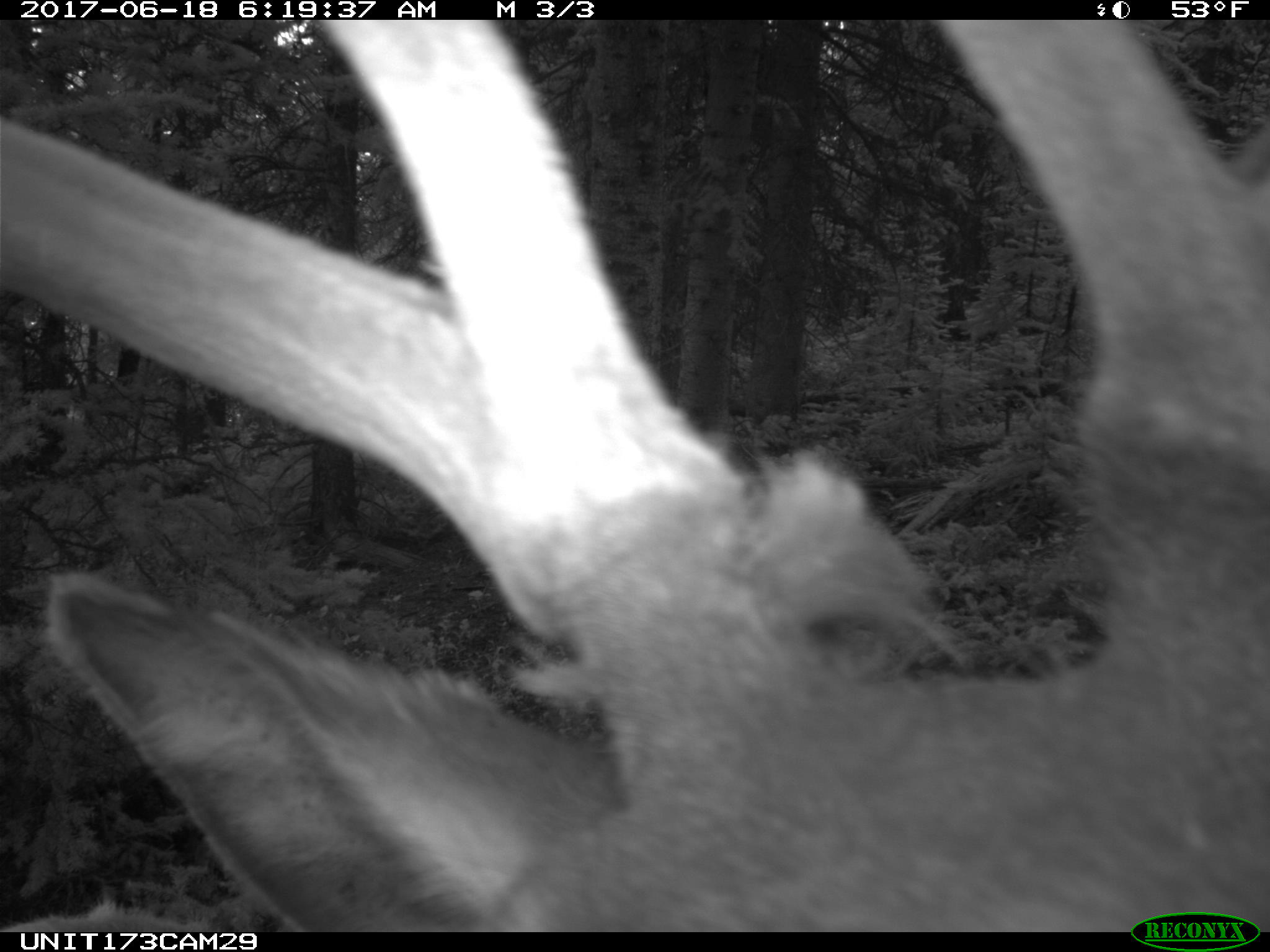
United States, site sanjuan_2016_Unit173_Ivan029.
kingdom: Animalia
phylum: Chordata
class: Mammalia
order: Artiodactyla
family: Cervidae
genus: Cervus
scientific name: Cervus elaphus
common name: red deer